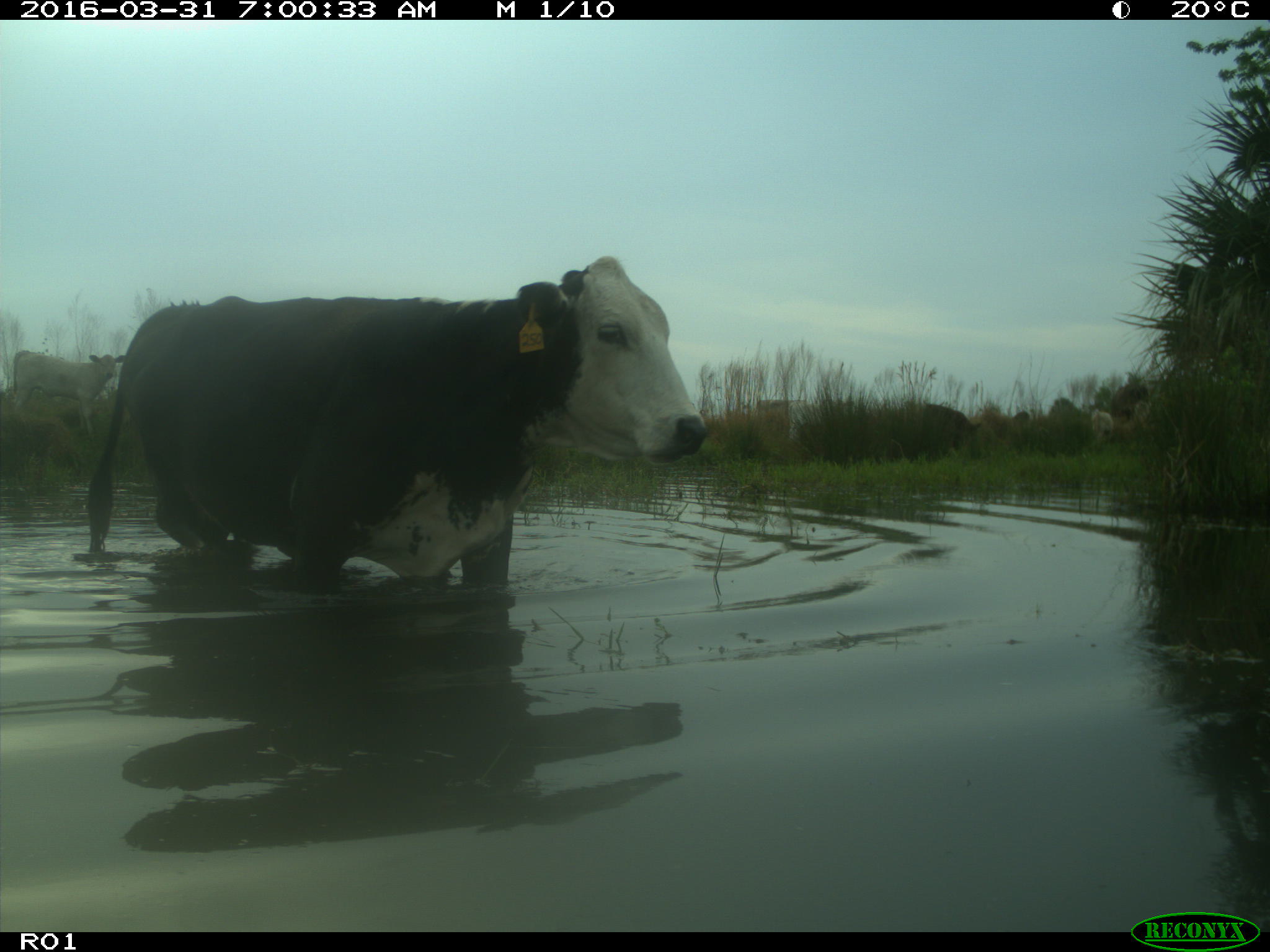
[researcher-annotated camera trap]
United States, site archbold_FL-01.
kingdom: Animalia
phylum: Chordata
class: Mammalia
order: Artiodactyla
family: Bovidae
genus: Bos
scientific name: Bos taurus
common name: domestic cow